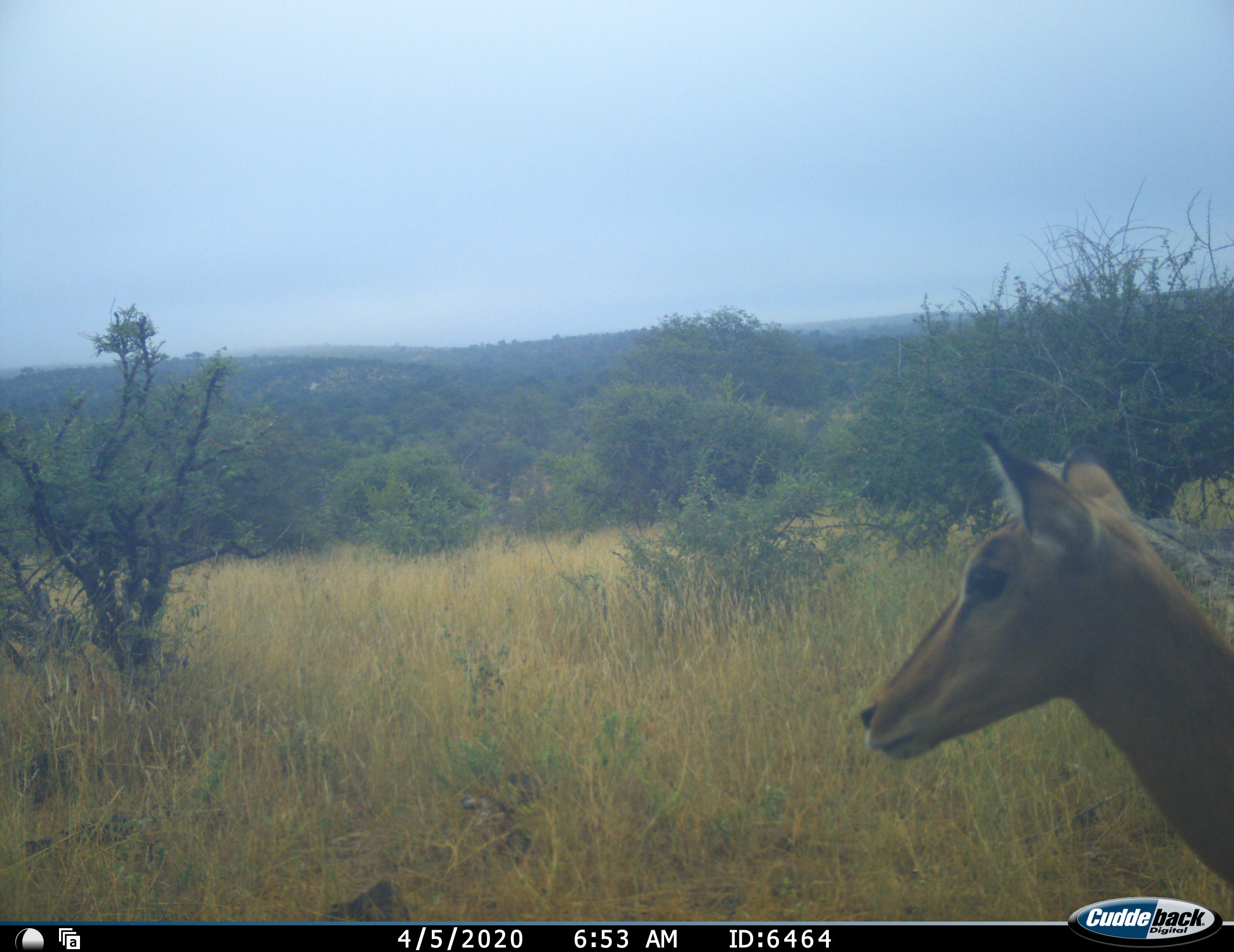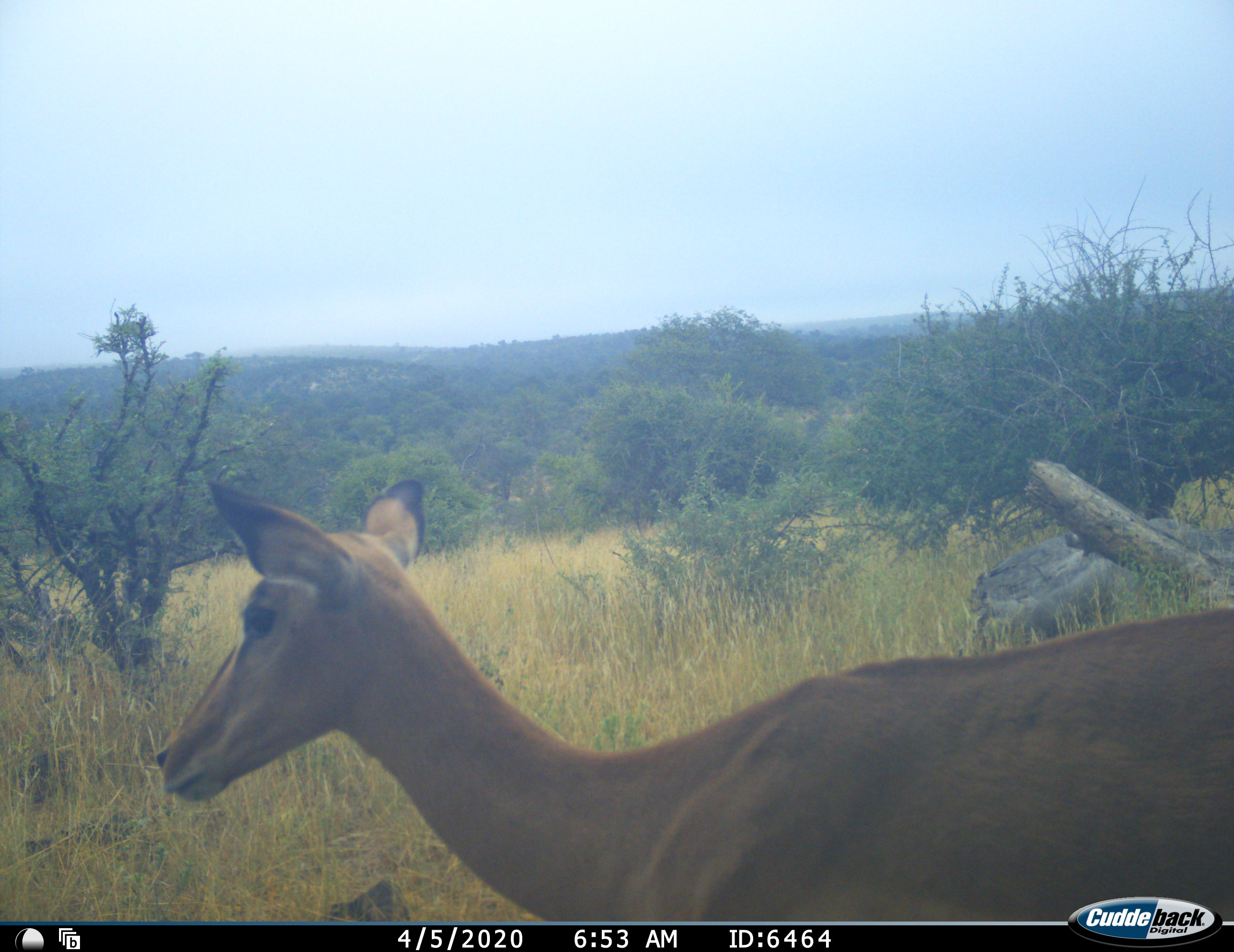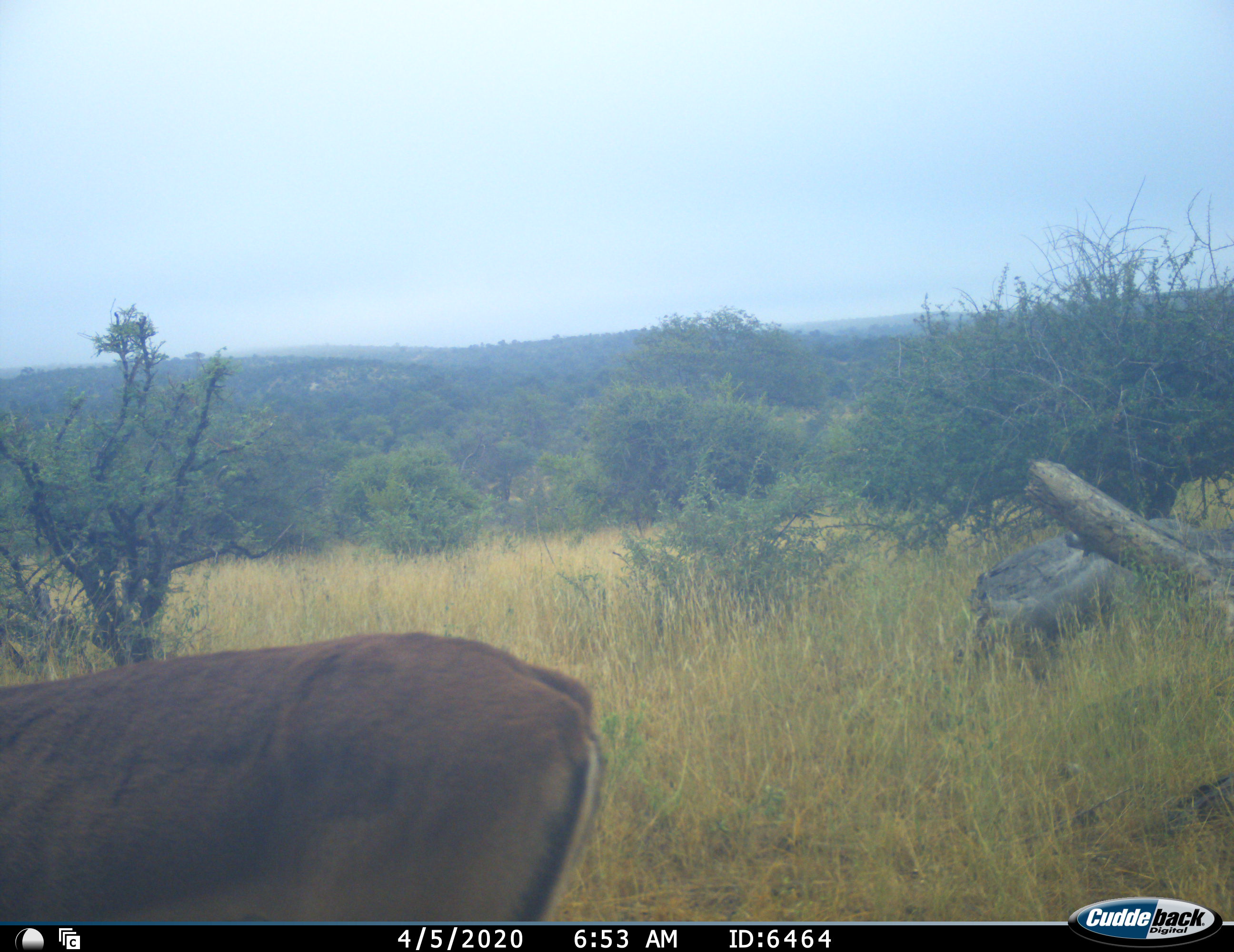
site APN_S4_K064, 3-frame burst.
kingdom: Animalia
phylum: Chordata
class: Mammalia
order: Artiodactyla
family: Bovidae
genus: Aepyceros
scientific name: Aepyceros melampus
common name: impala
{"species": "impala (Aepyceros melampus)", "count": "1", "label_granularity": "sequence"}